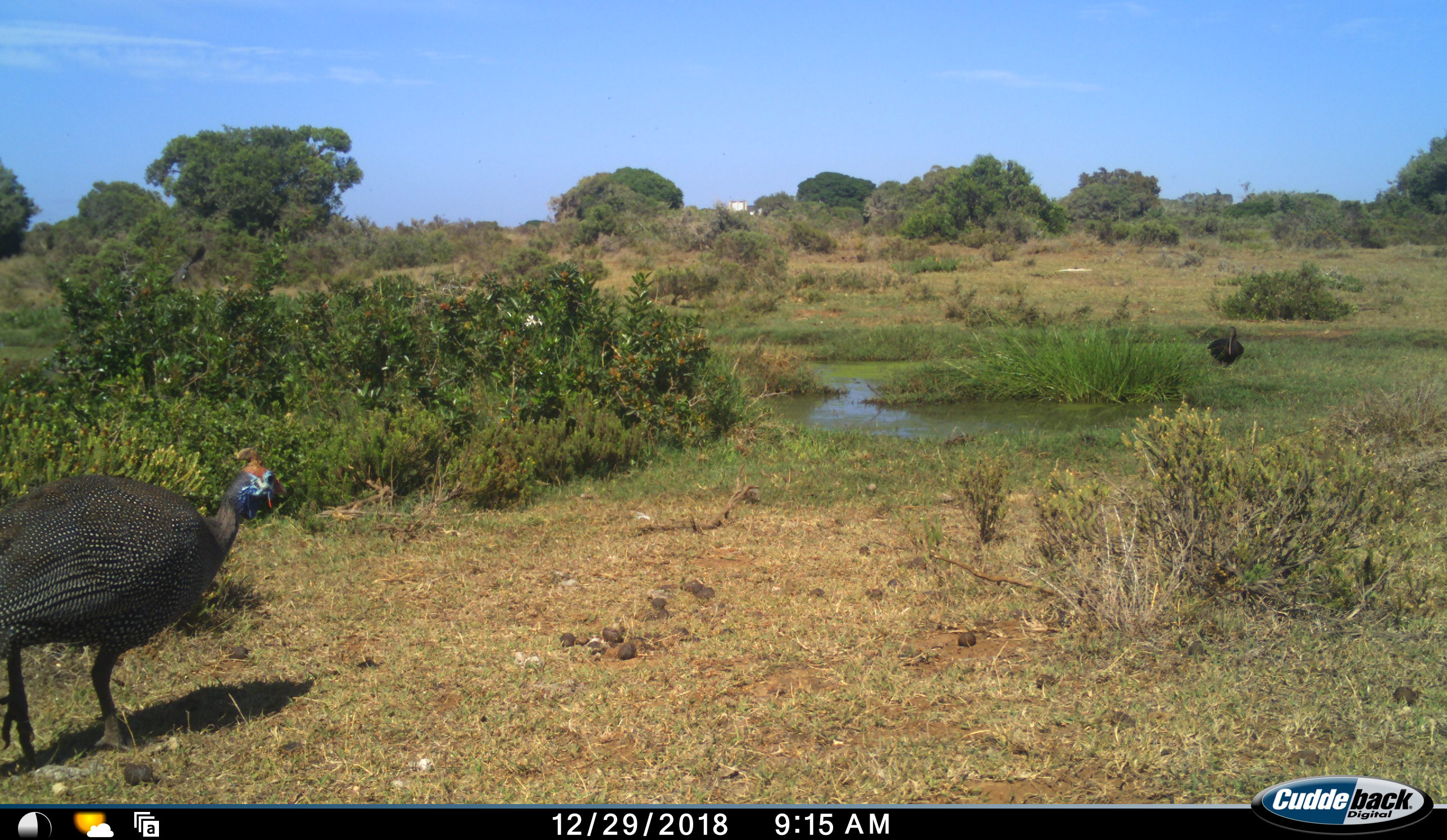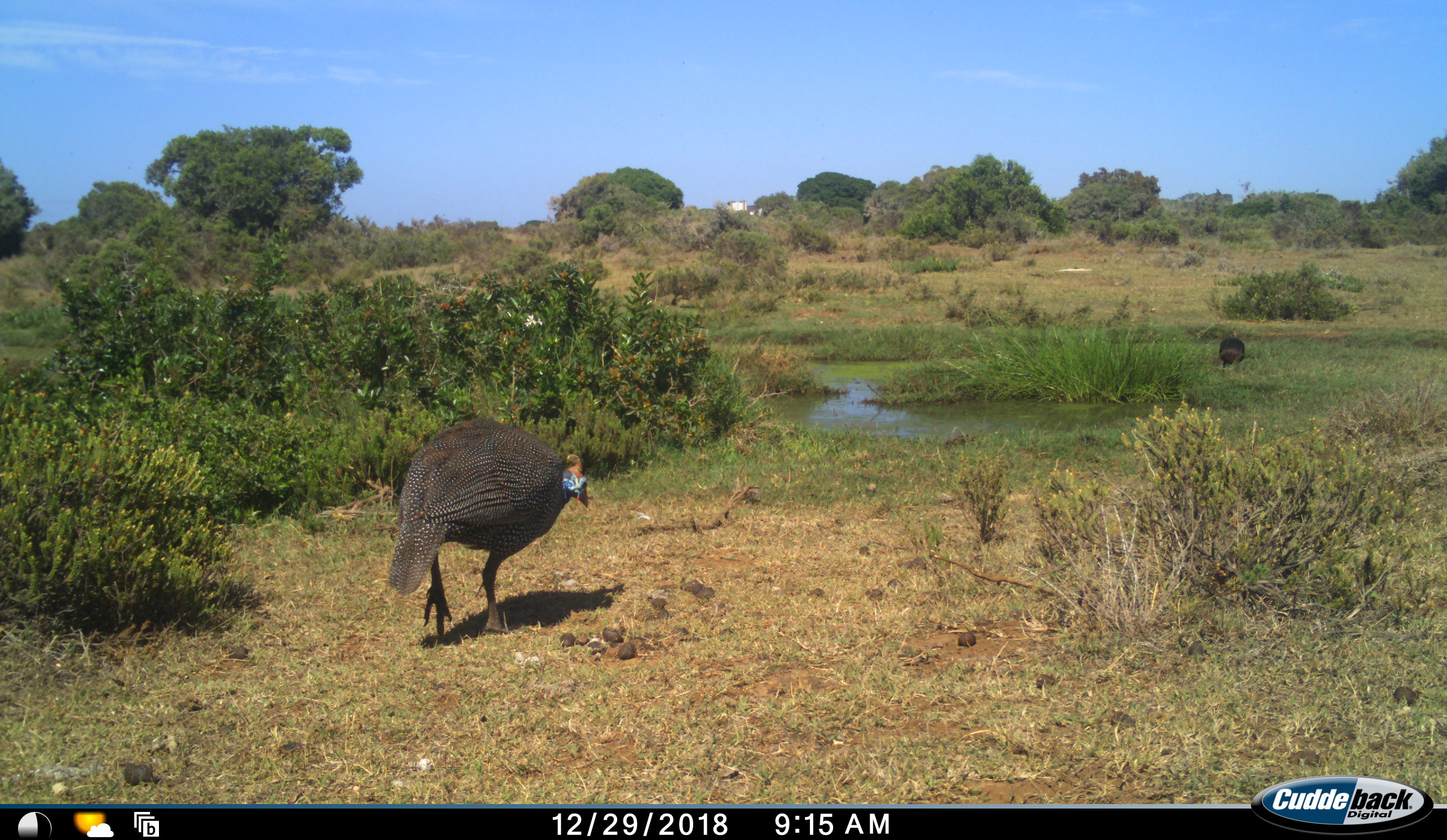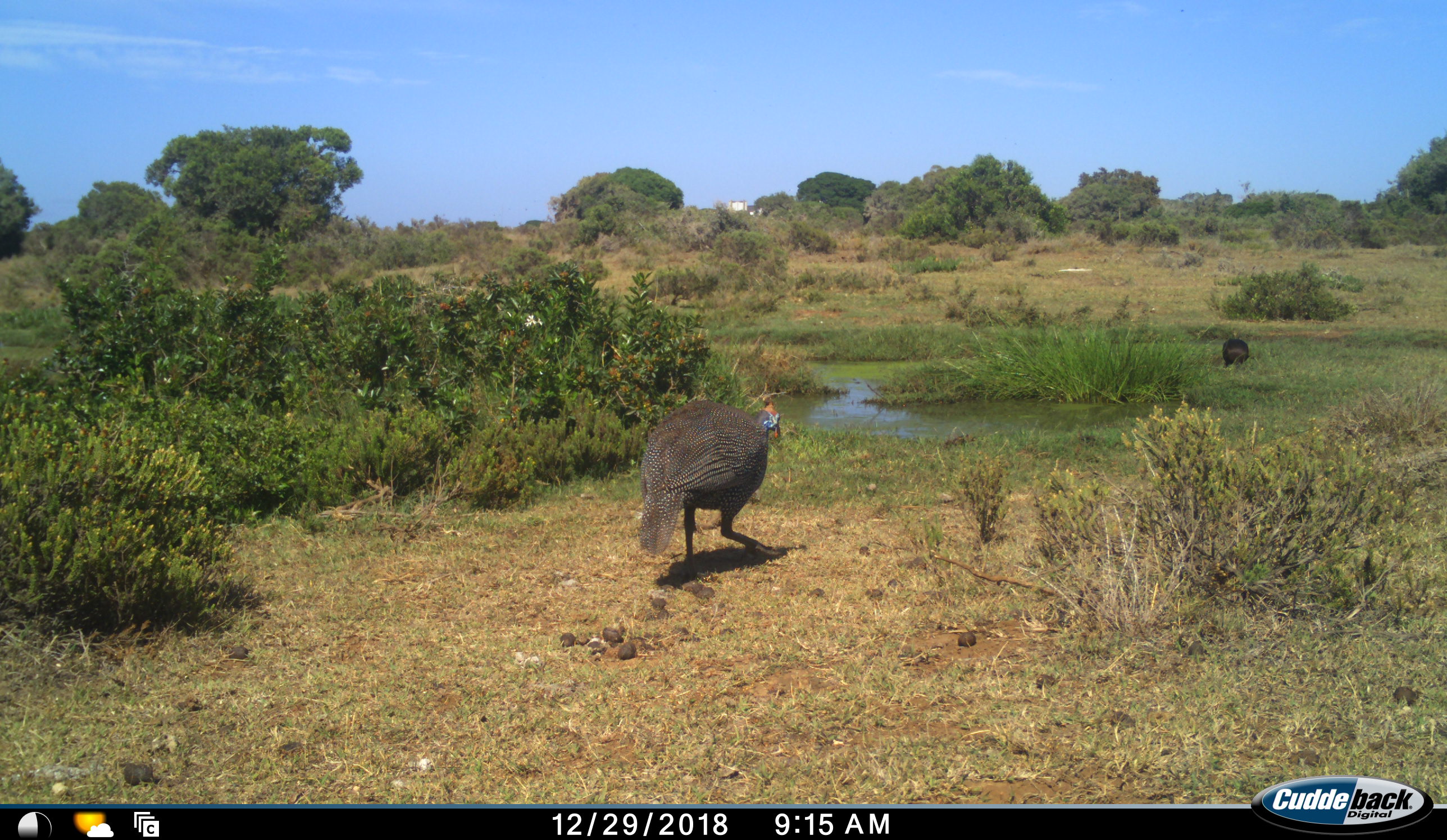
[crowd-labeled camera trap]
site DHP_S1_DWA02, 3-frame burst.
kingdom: Animalia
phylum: Chordata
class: Aves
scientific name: Aves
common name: bird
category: birdother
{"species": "birdother (bird) (Aves)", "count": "2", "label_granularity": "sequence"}